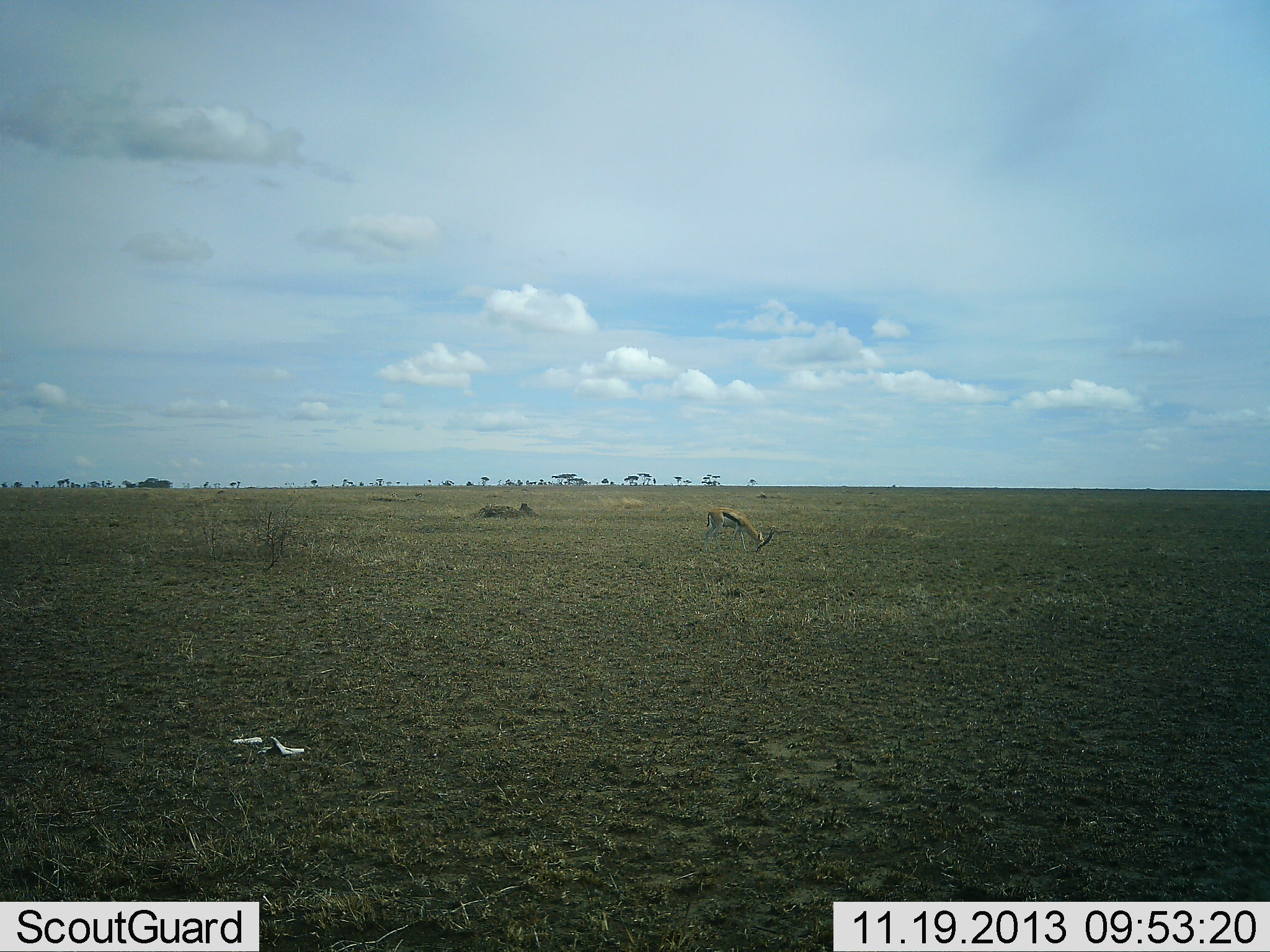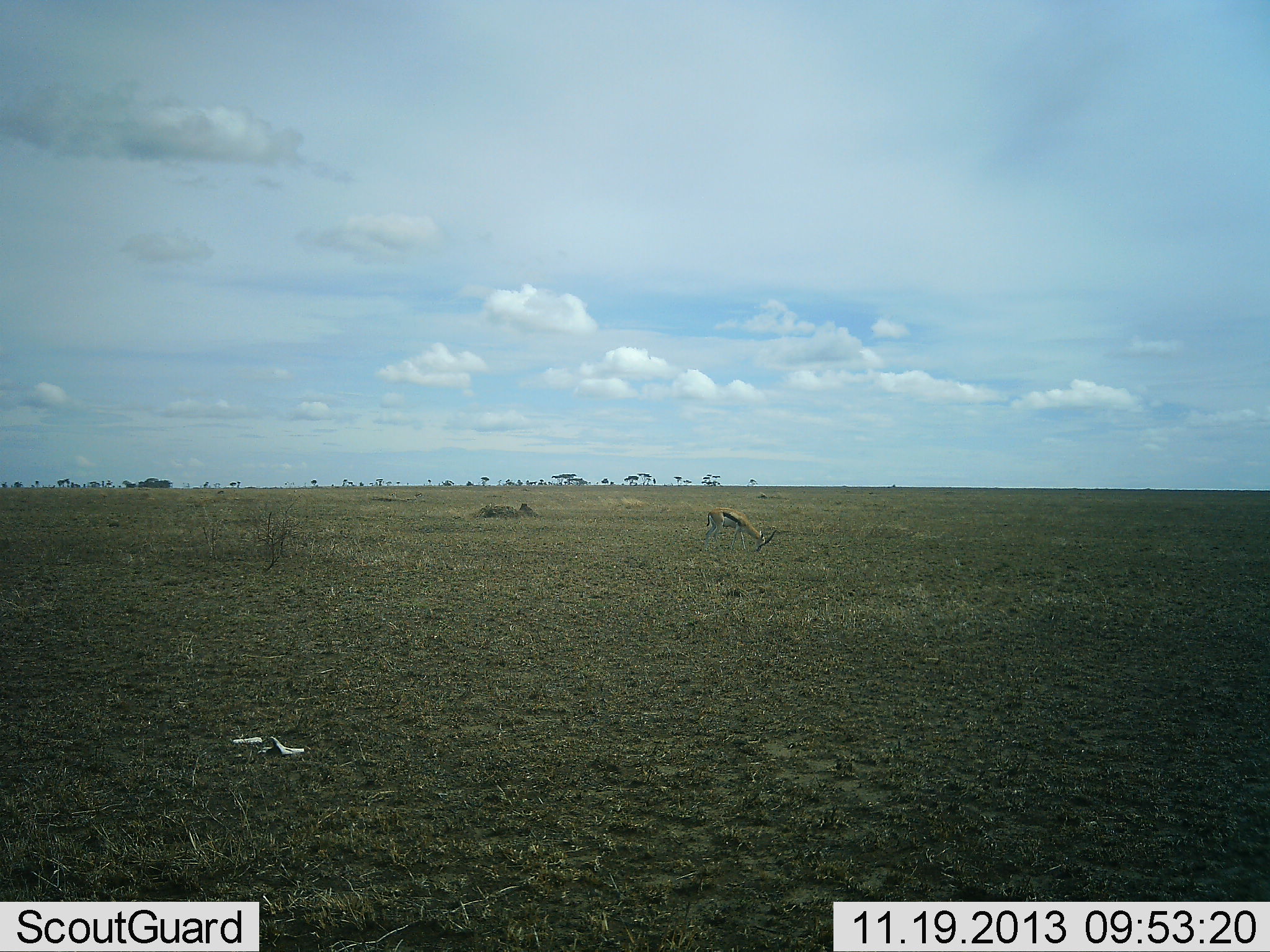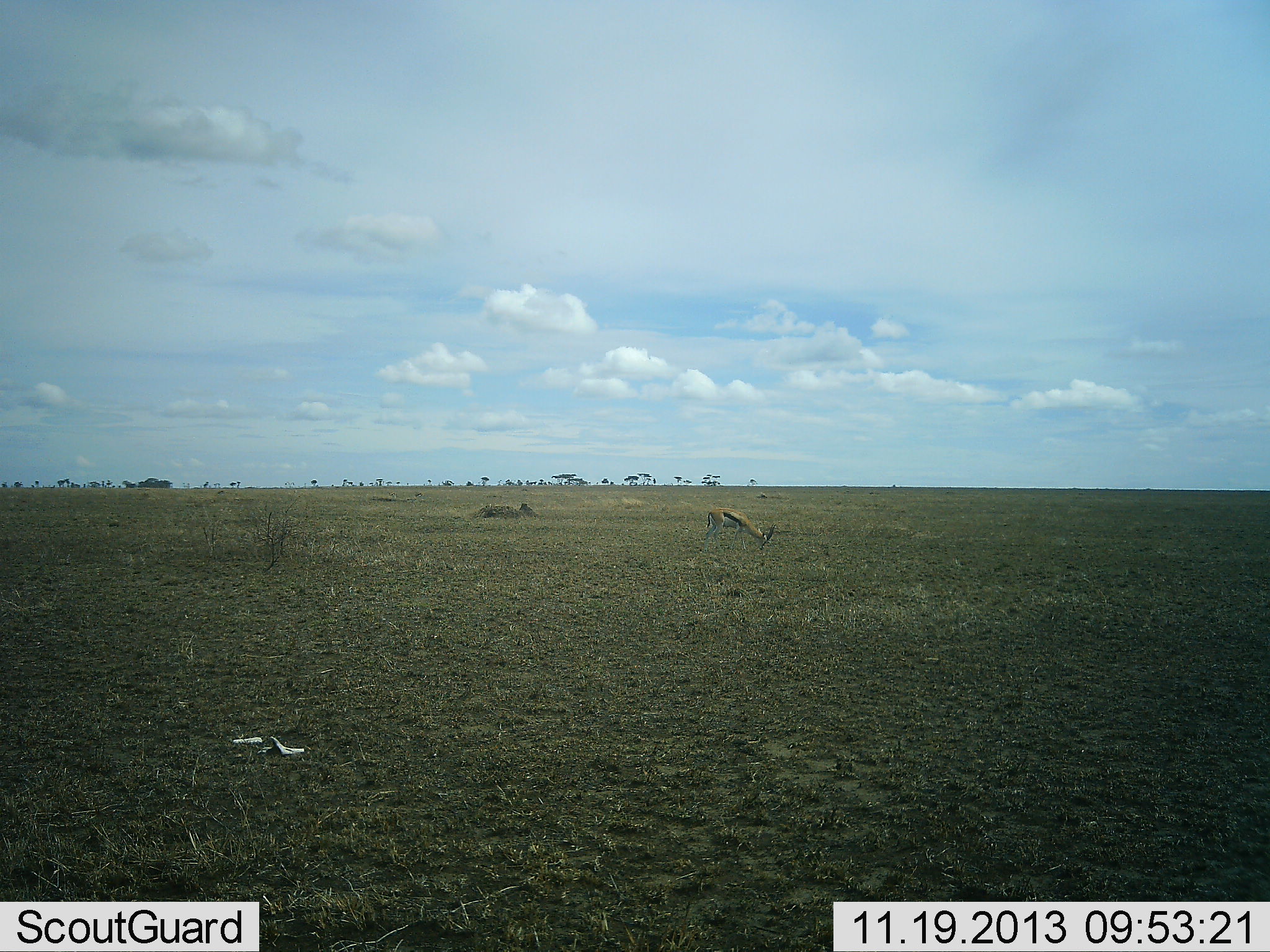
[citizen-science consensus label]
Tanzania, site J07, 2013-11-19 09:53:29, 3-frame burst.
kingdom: Animalia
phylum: Chordata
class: Mammalia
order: Artiodactyla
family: Bovidae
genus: Eudorcas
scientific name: Eudorcas thomsonii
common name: thomson's gazelle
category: gazellethomsons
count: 1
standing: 30%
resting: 0%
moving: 0%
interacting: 0%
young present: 0%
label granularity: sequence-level